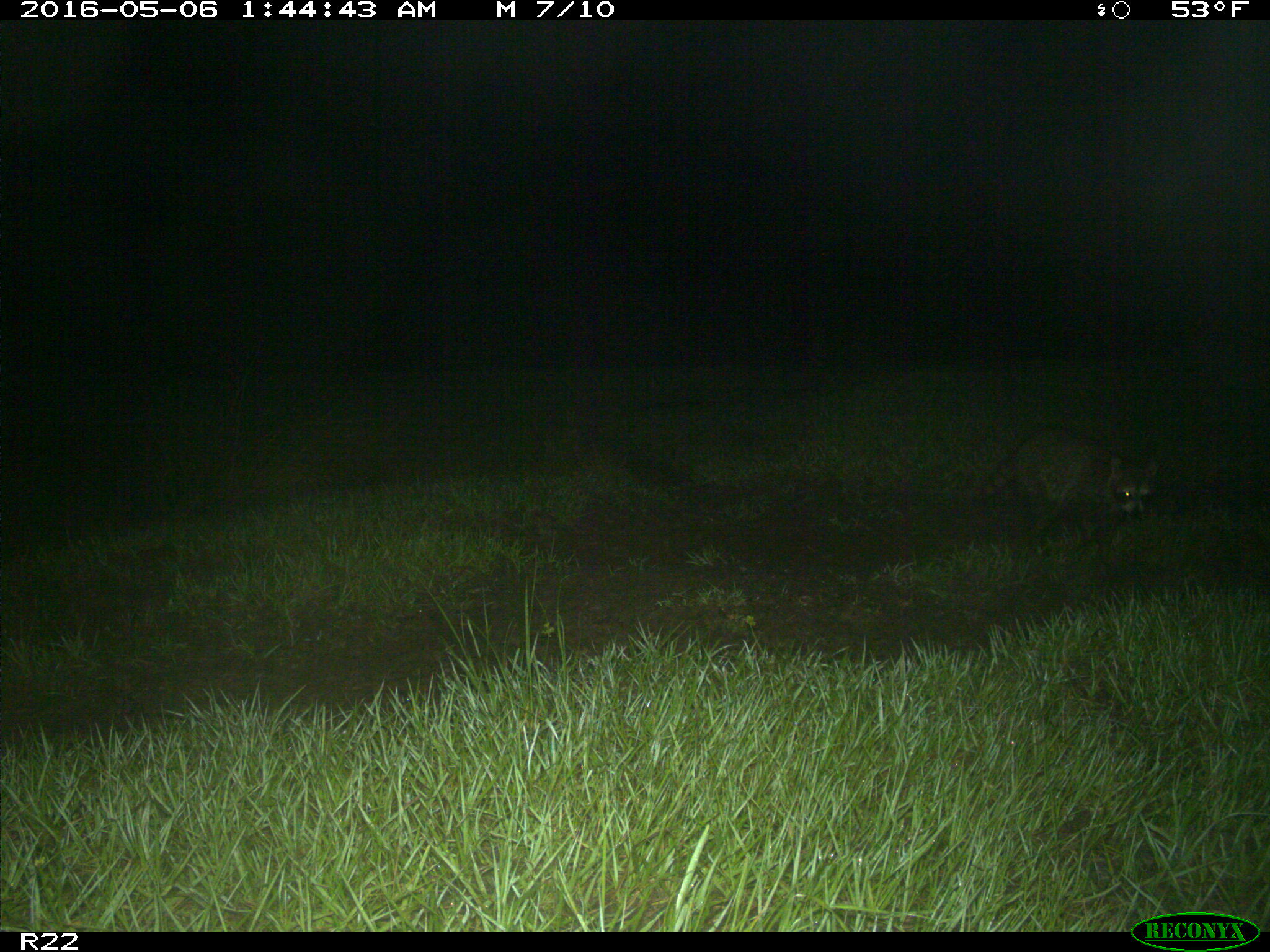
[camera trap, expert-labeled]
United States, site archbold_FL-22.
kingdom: Animalia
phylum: Chordata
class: Mammalia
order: Carnivora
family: Procyonidae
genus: Procyon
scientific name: Procyon lotor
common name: common raccoon